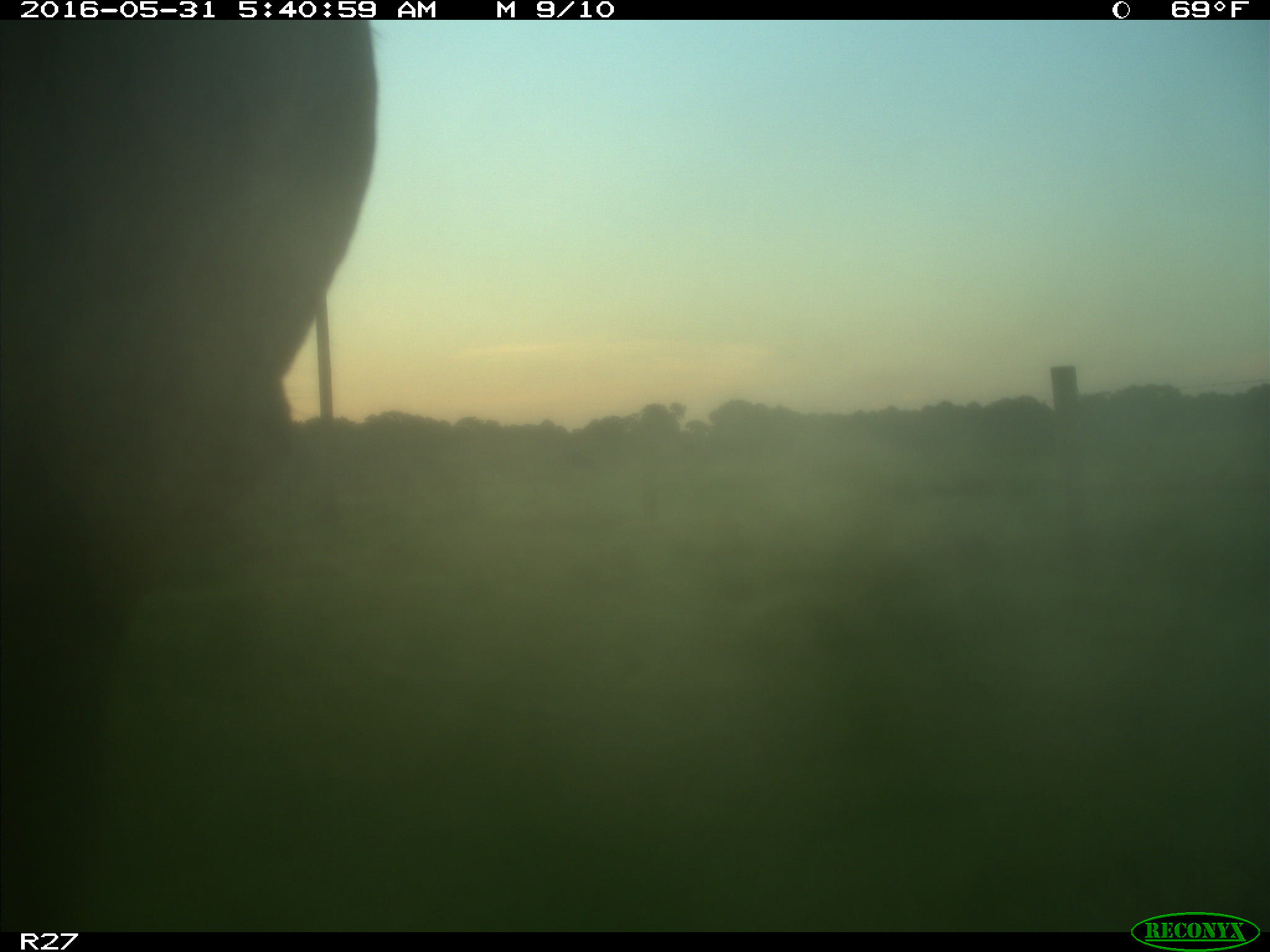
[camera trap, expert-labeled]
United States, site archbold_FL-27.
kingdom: Animalia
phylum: Chordata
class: Mammalia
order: Artiodactyla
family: Bovidae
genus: Bos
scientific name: Bos taurus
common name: domestic cow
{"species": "Bos taurus (domestic cow)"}